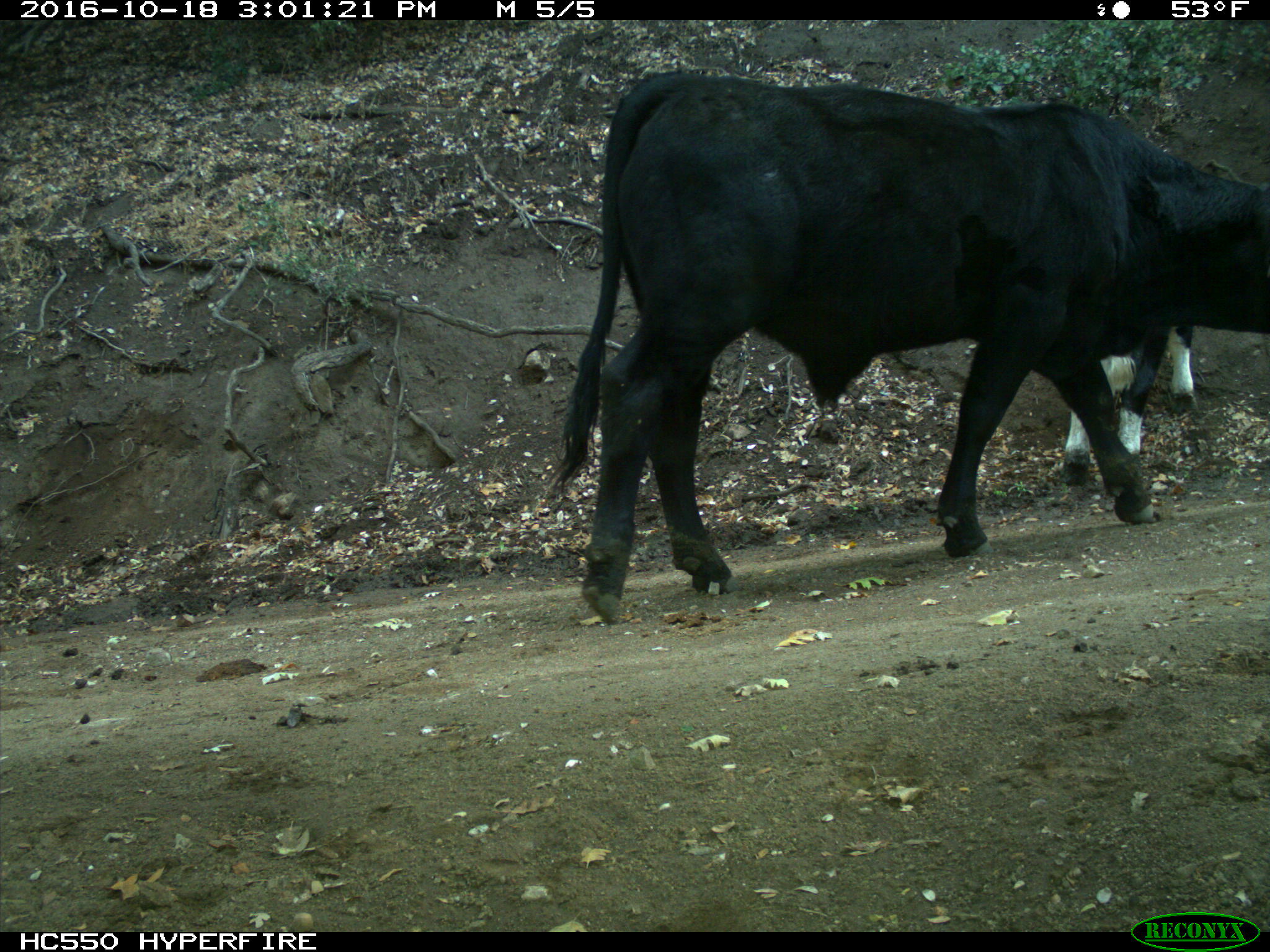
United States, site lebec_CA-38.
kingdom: Animalia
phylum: Chordata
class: Mammalia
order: Artiodactyla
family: Bovidae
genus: Bos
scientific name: Bos taurus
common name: domestic cow